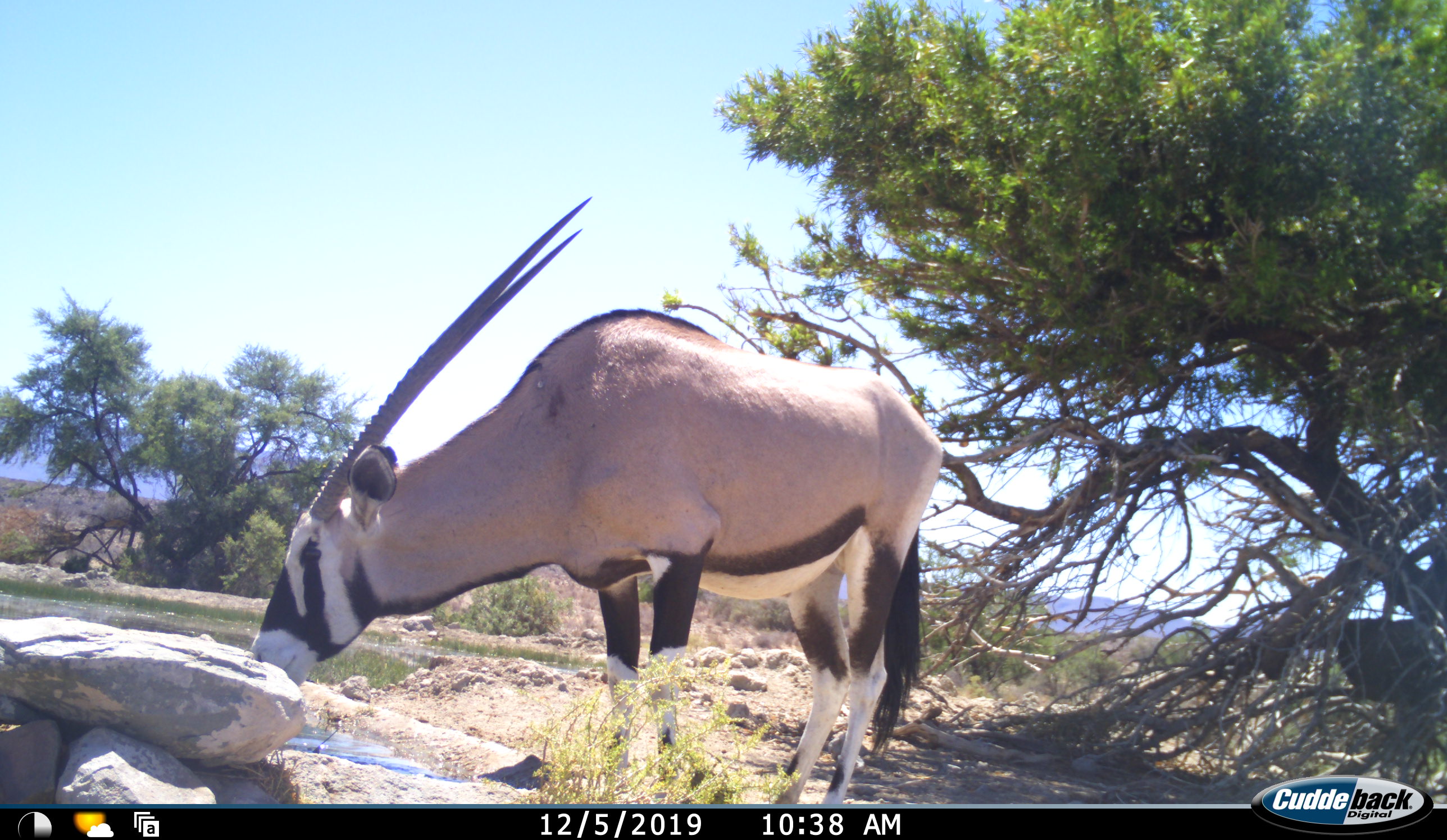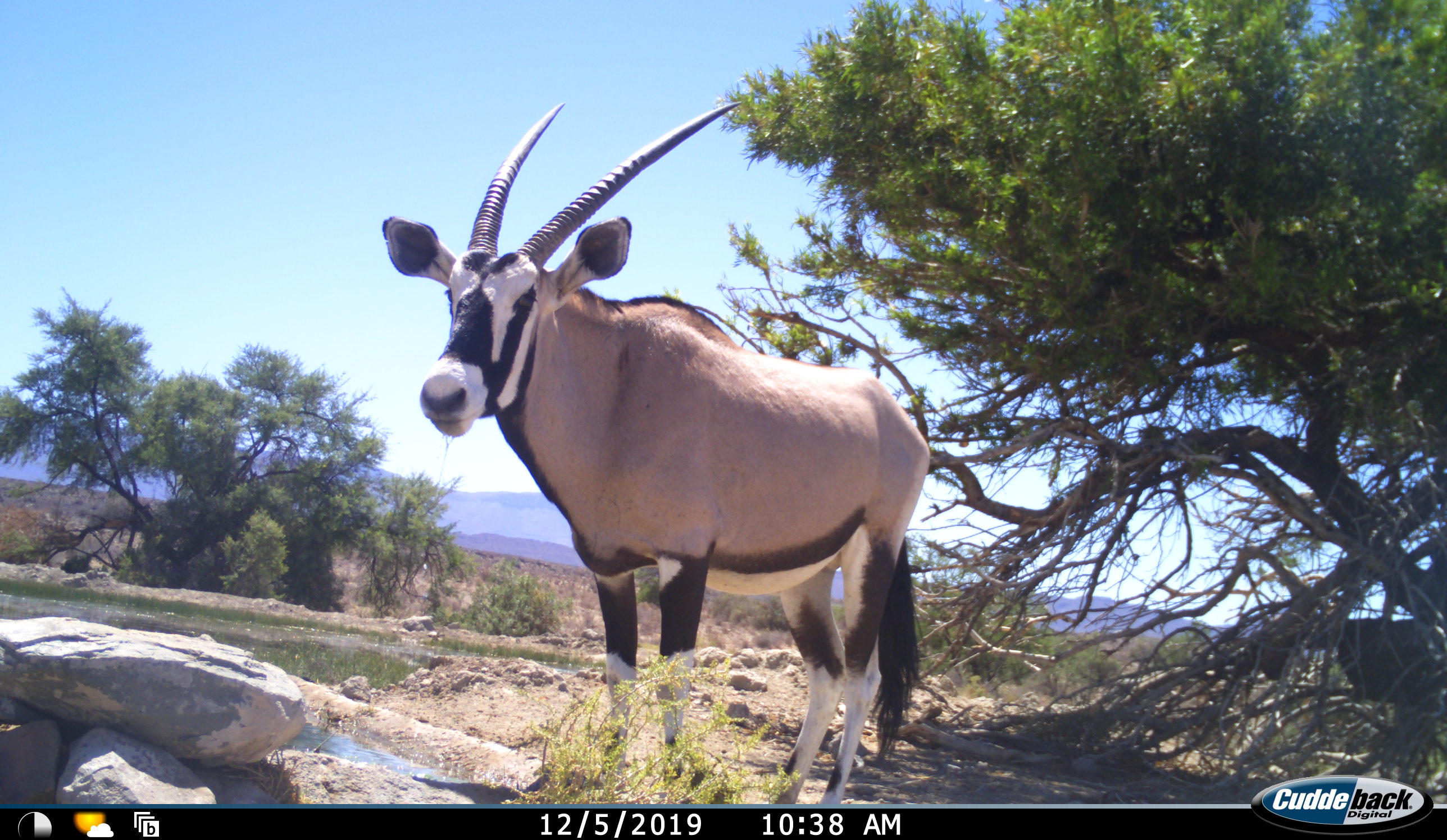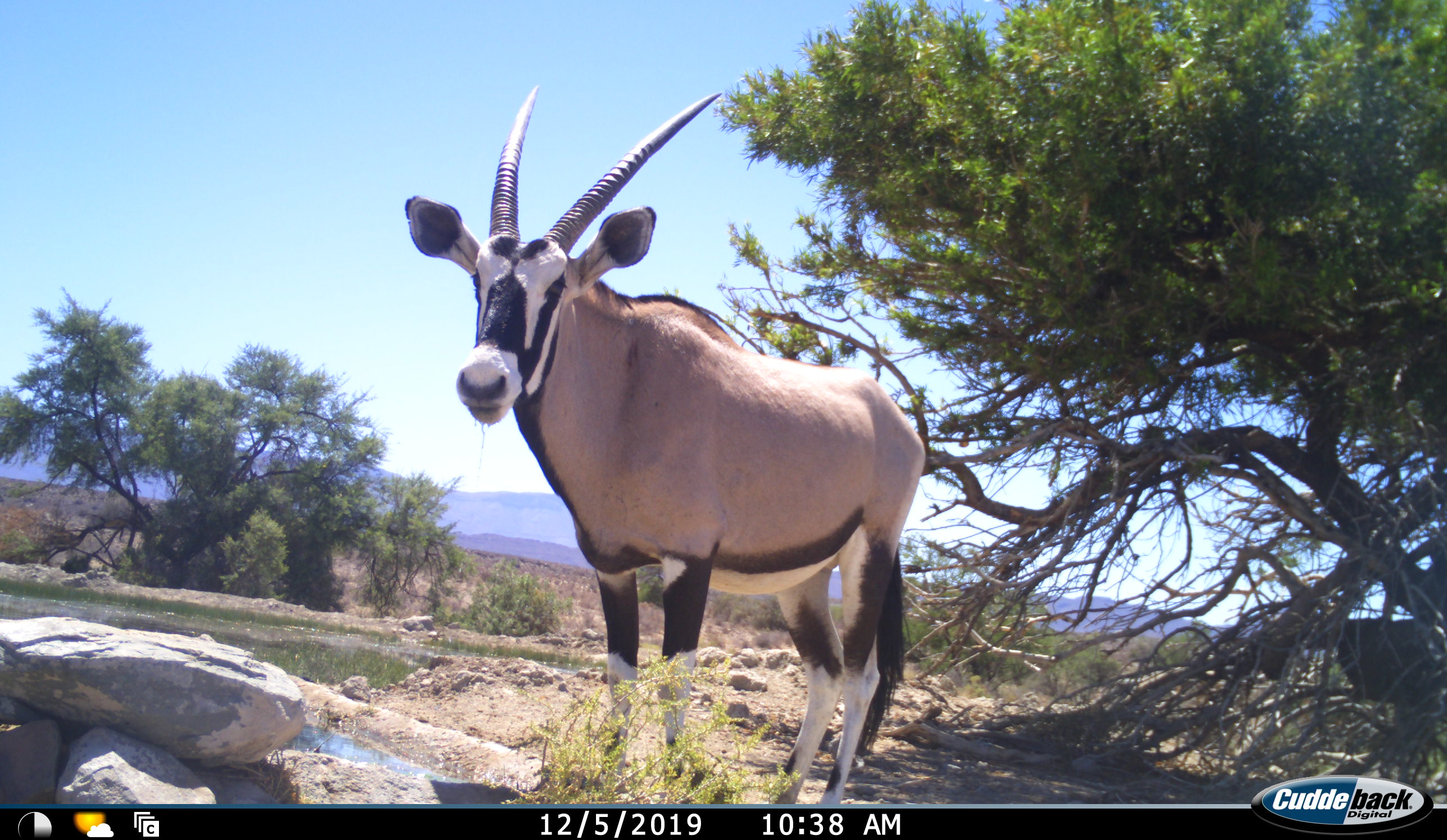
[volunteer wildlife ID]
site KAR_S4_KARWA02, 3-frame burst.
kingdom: Animalia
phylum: Chordata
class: Mammalia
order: Artiodactyla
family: Bovidae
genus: Oryx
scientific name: Oryx gazella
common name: gemsbok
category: oryx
Oryx (gemsbok) (Oryx gazella), count 1. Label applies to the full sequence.